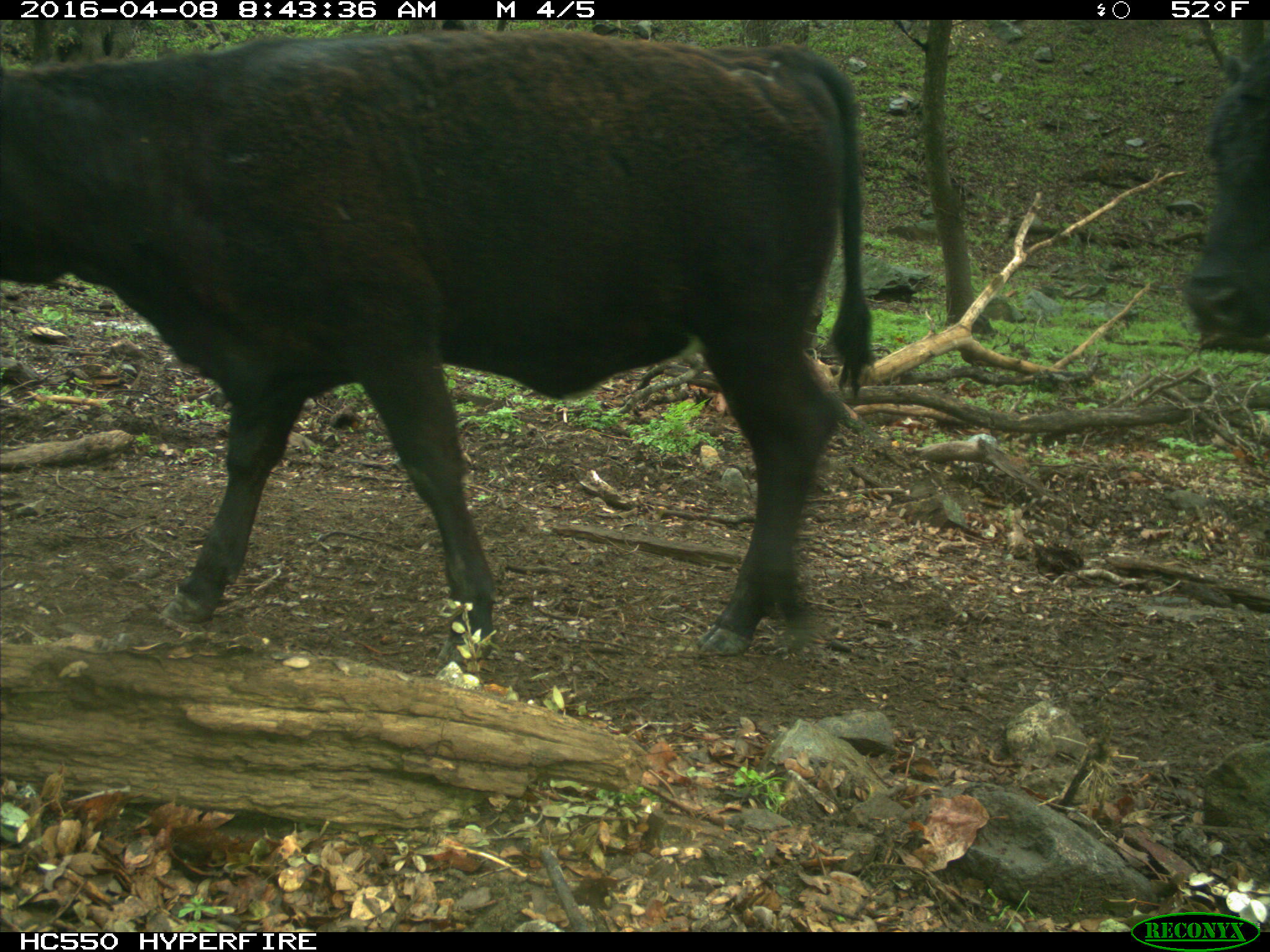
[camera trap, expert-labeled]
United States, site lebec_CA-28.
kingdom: Animalia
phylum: Chordata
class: Mammalia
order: Artiodactyla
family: Bovidae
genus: Bos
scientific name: Bos taurus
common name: domestic cow